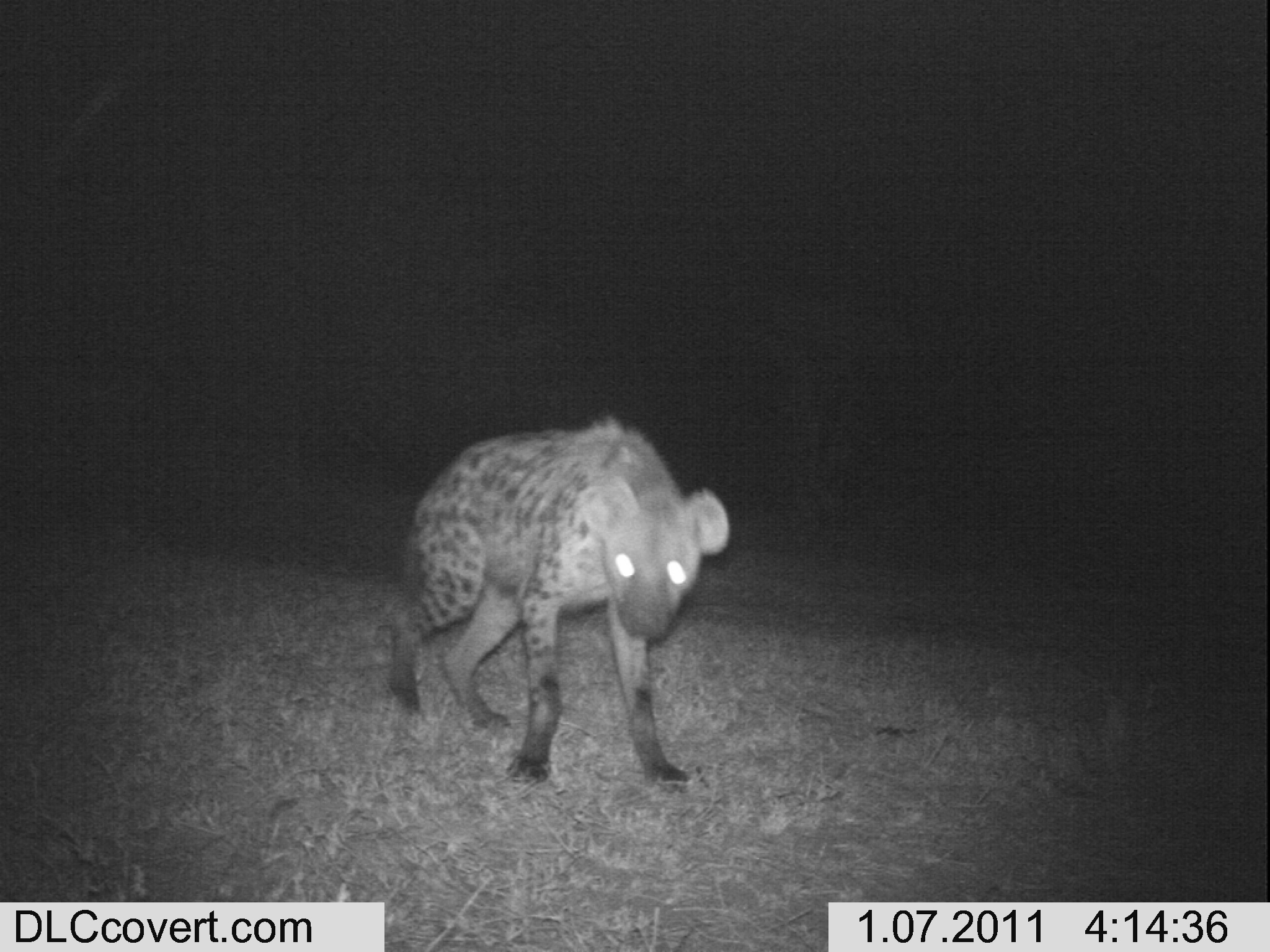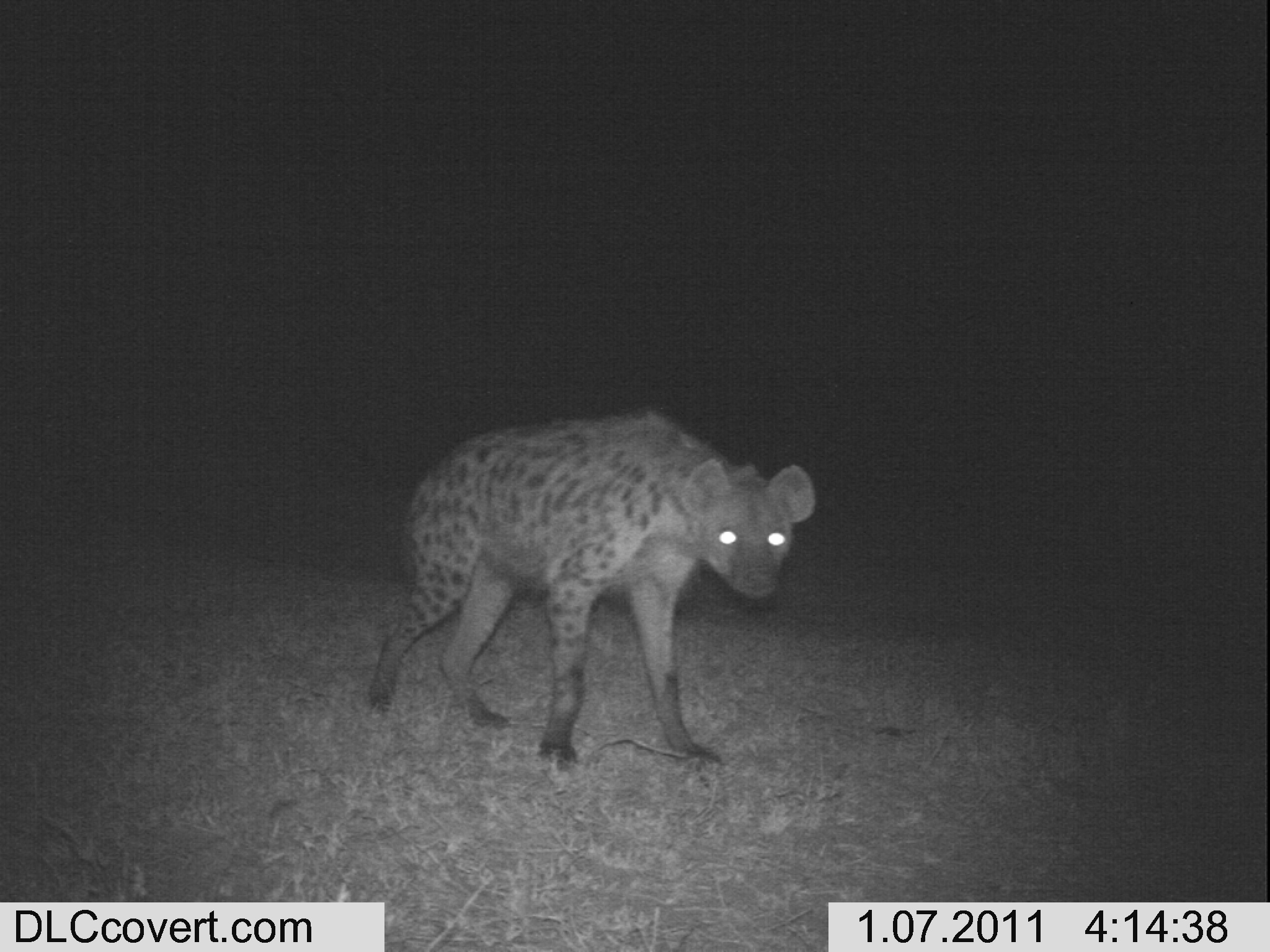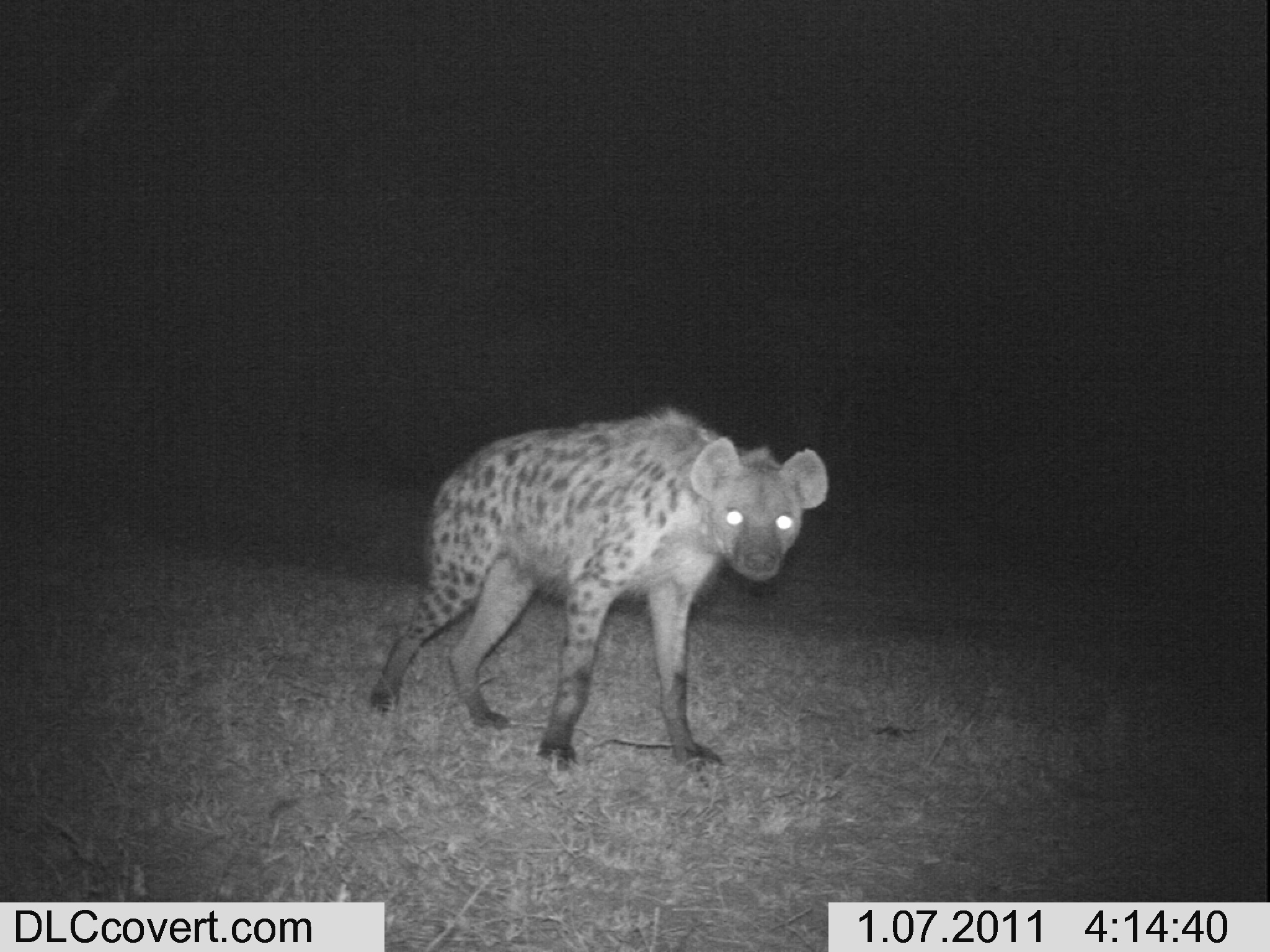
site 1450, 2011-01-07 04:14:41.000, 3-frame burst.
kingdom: Animalia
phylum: Chordata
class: Mammalia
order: Carnivora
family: Hyaenidae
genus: Crocuta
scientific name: Crocuta crocuta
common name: spotted hyena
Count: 1.